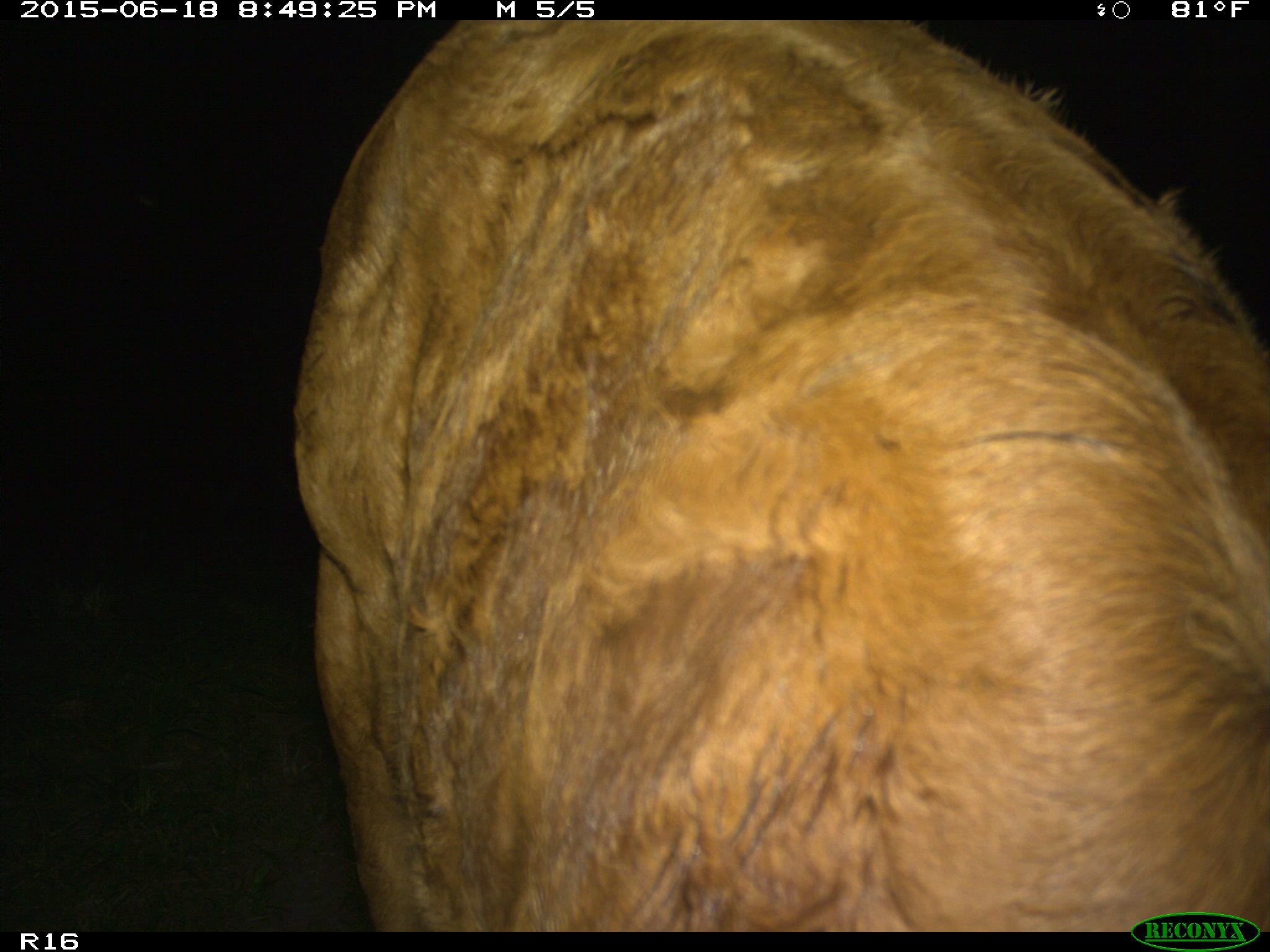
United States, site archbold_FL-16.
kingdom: Animalia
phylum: Chordata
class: Mammalia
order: Artiodactyla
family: Bovidae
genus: Bos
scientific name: Bos taurus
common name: domestic cow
Bos taurus (domestic cow).